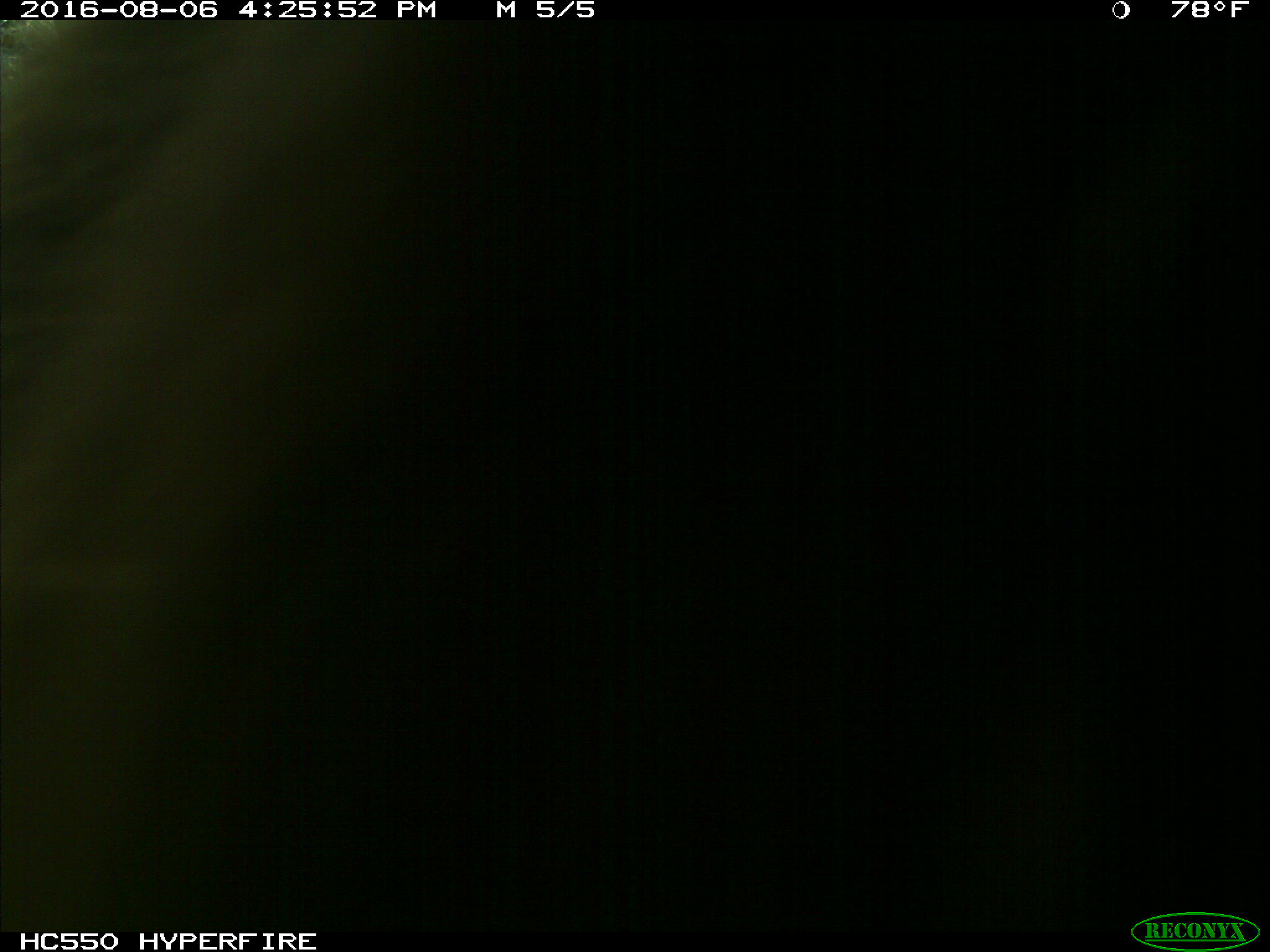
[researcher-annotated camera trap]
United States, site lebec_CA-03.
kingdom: Animalia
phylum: Chordata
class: Mammalia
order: Carnivora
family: Ursidae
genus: Ursus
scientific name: Ursus americanus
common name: american black bear